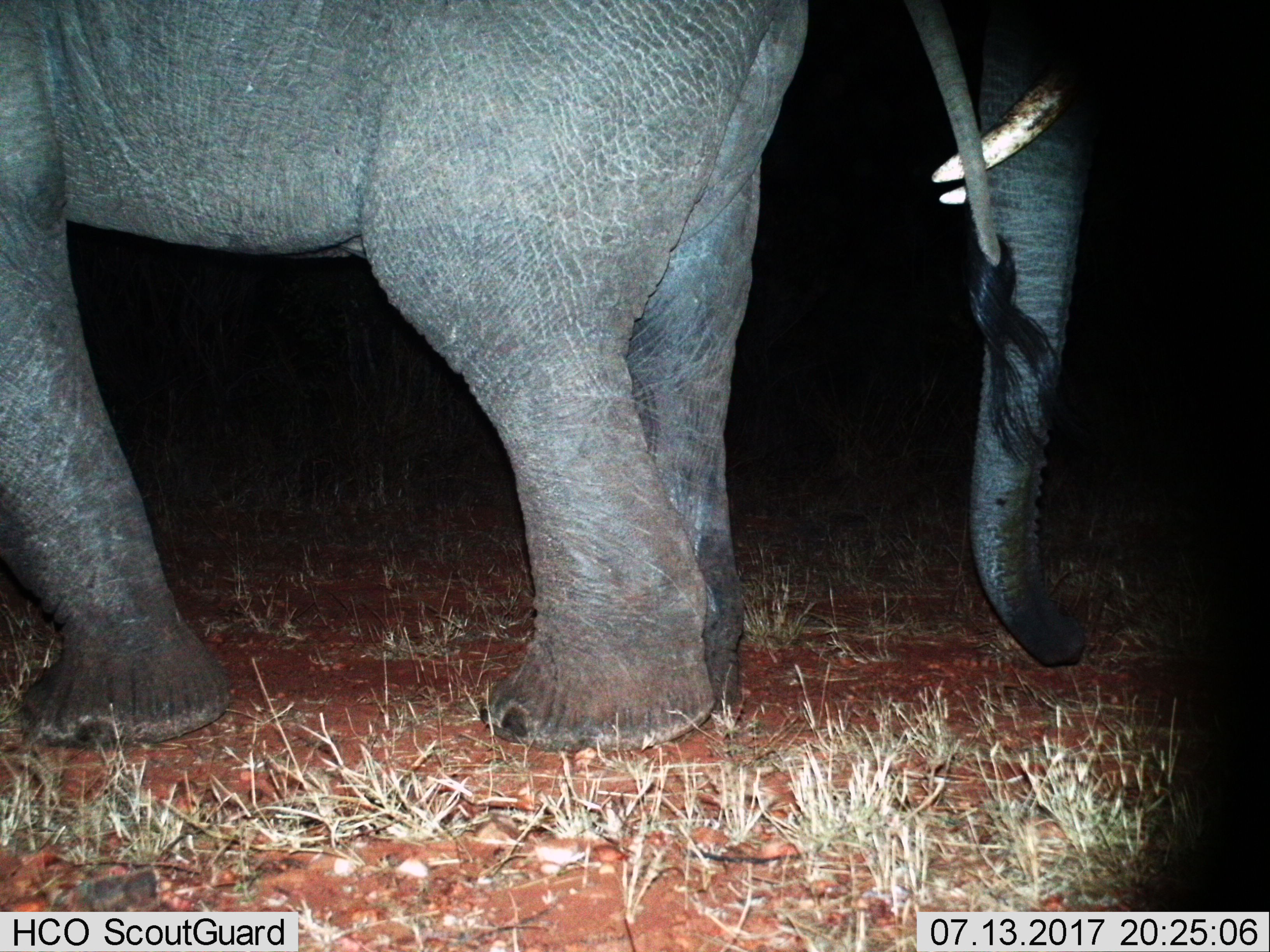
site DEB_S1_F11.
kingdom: Animalia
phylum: Chordata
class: Mammalia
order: Proboscidea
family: Elephantidae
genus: Loxodonta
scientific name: Loxodonta africana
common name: african bush elephant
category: elephant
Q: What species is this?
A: Elephant (african bush elephant) (Loxodonta africana).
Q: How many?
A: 2.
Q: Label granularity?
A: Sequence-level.